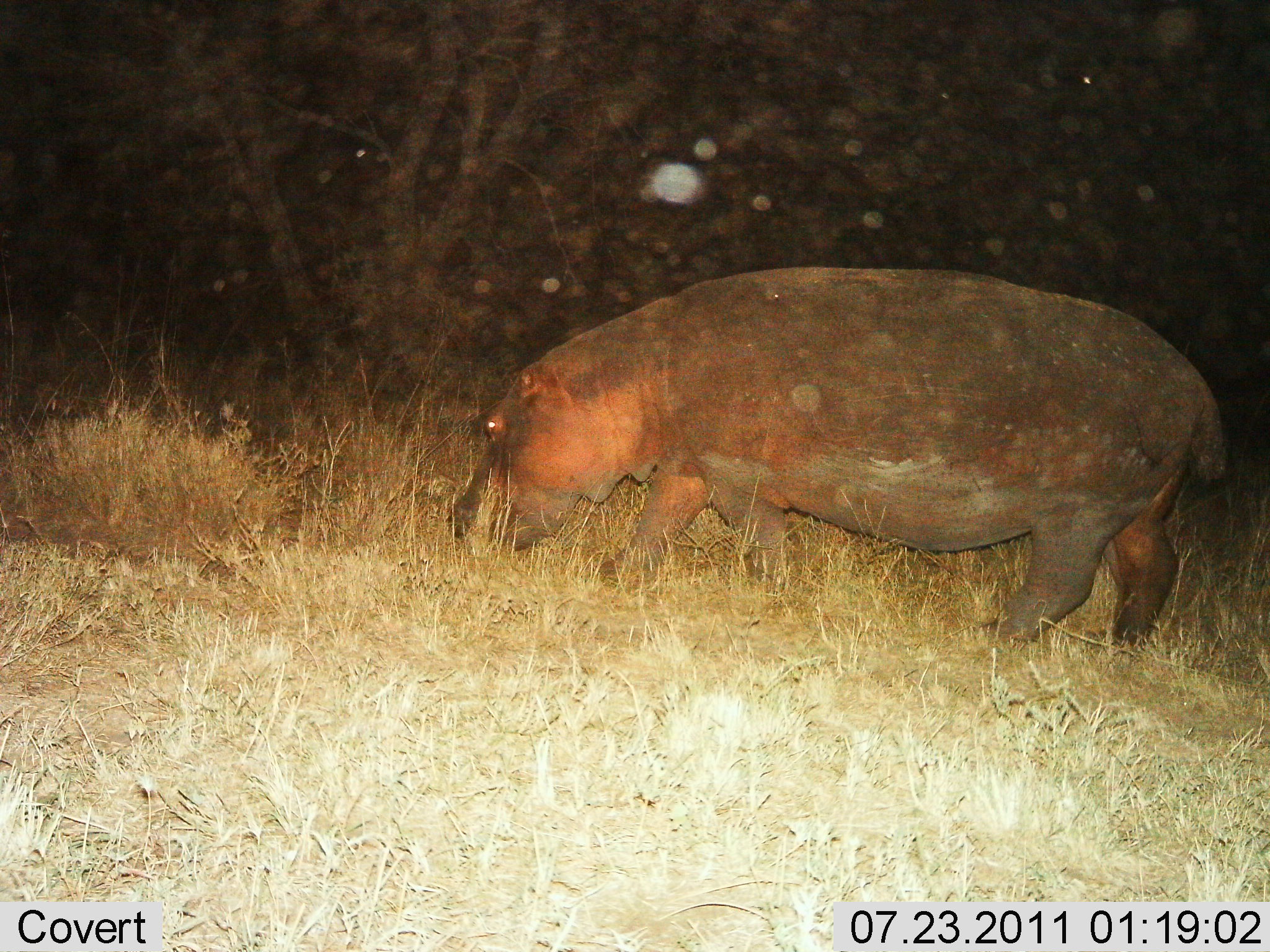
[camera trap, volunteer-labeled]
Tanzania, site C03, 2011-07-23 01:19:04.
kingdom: Animalia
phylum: Chordata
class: Mammalia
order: Artiodactyla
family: Hippopotamidae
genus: Hippopotamus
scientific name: Hippopotamus amphibius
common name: hippopotamus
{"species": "hippopotamus (Hippopotamus amphibius)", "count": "1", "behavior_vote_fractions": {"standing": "13%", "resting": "0%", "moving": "40%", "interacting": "0%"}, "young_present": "0%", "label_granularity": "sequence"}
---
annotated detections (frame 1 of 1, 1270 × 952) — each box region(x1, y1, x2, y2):
animal: region(446, 266, 1228, 658)